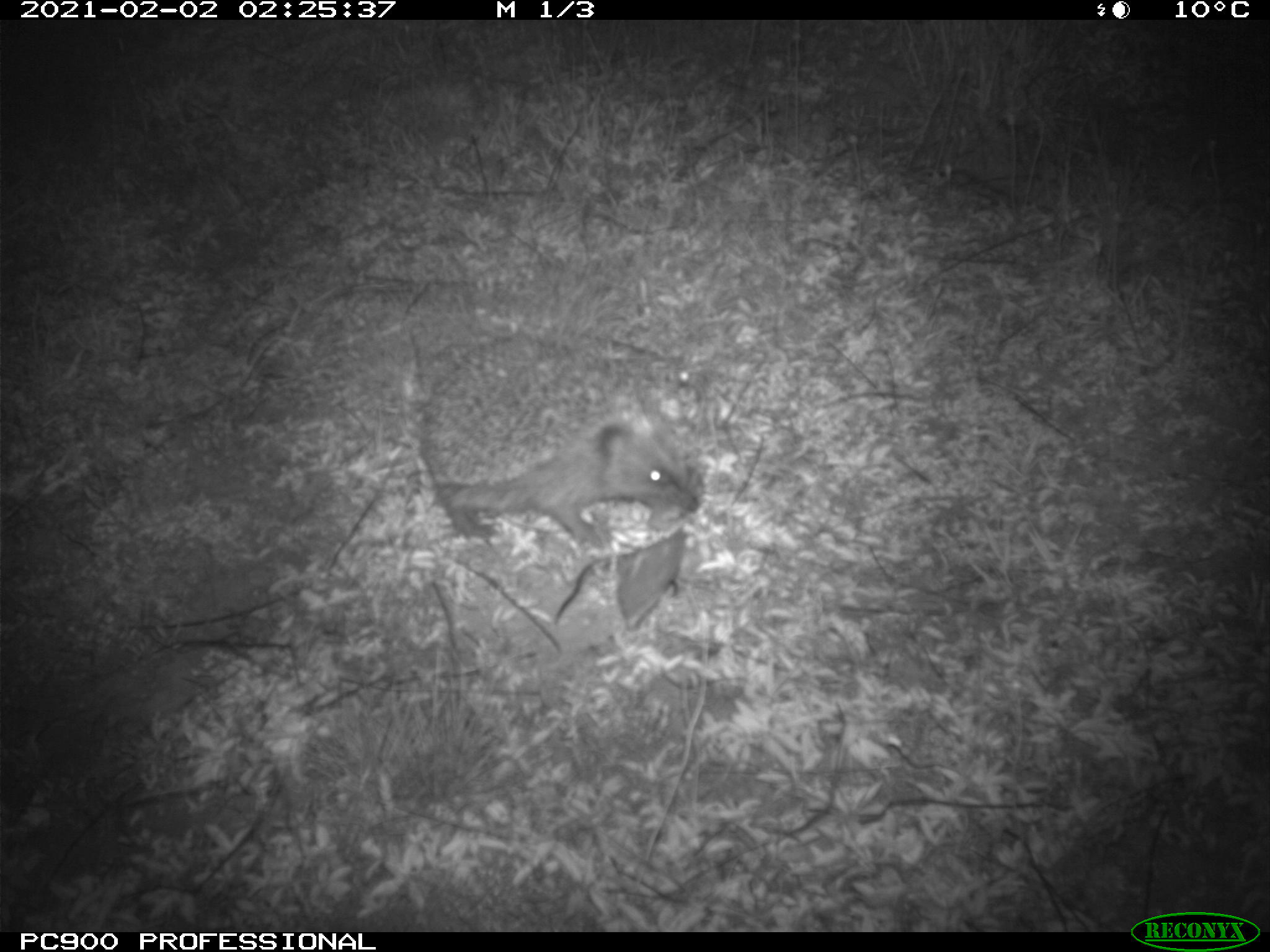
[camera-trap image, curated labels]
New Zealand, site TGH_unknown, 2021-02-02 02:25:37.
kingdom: Animalia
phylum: Chordata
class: Mammalia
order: Eulipotyphla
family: Erinaceidae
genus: Erinaceus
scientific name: Erinaceus europaeus europaeus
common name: european hedgehog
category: hedgehog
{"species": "hedgehog (european hedgehog) (Erinaceus europaeus europaeus)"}